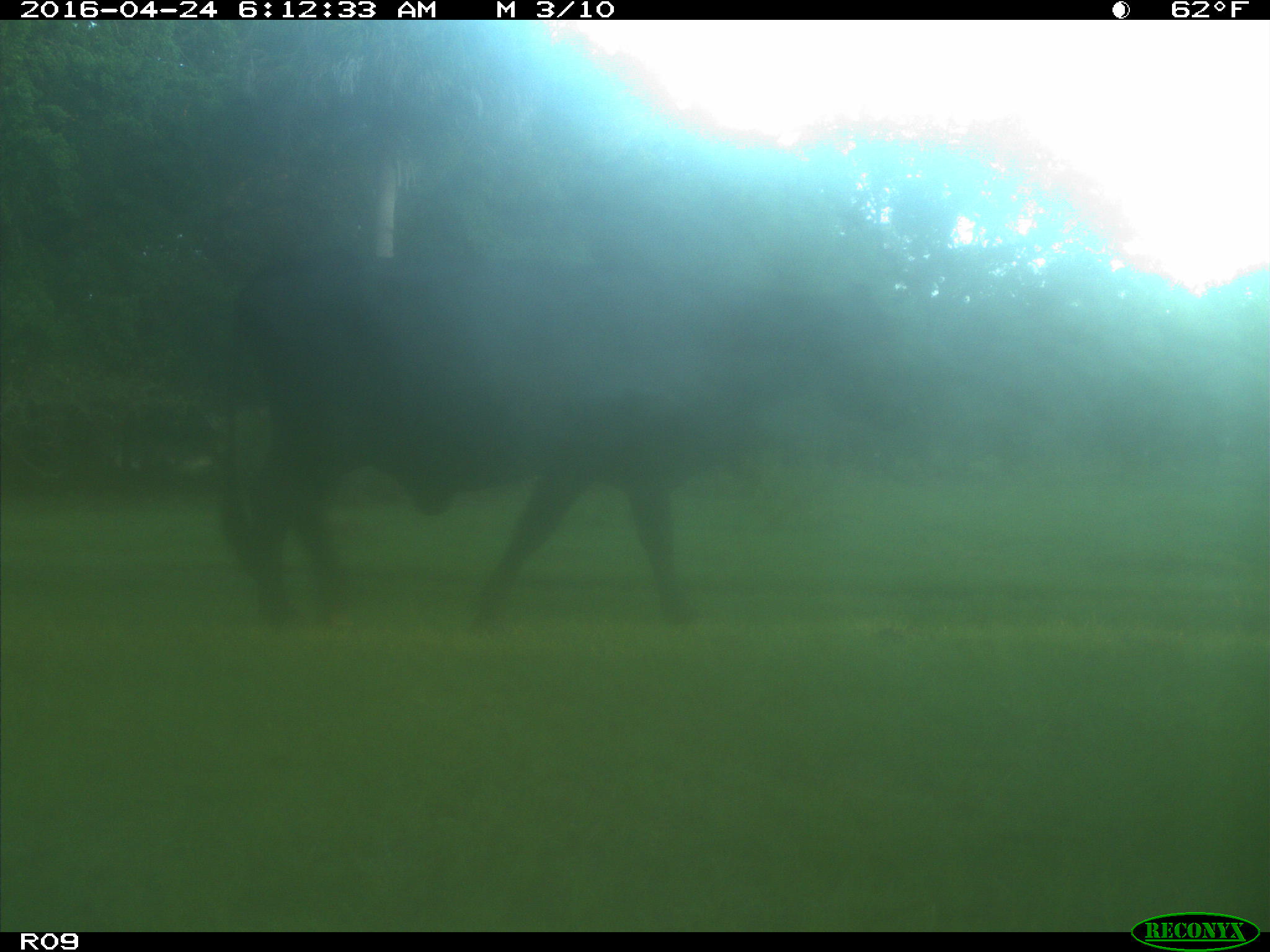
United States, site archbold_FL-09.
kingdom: Animalia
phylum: Chordata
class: Mammalia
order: Artiodactyla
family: Bovidae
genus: Bos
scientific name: Bos taurus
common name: domestic cow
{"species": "Bos taurus (domestic cow)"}